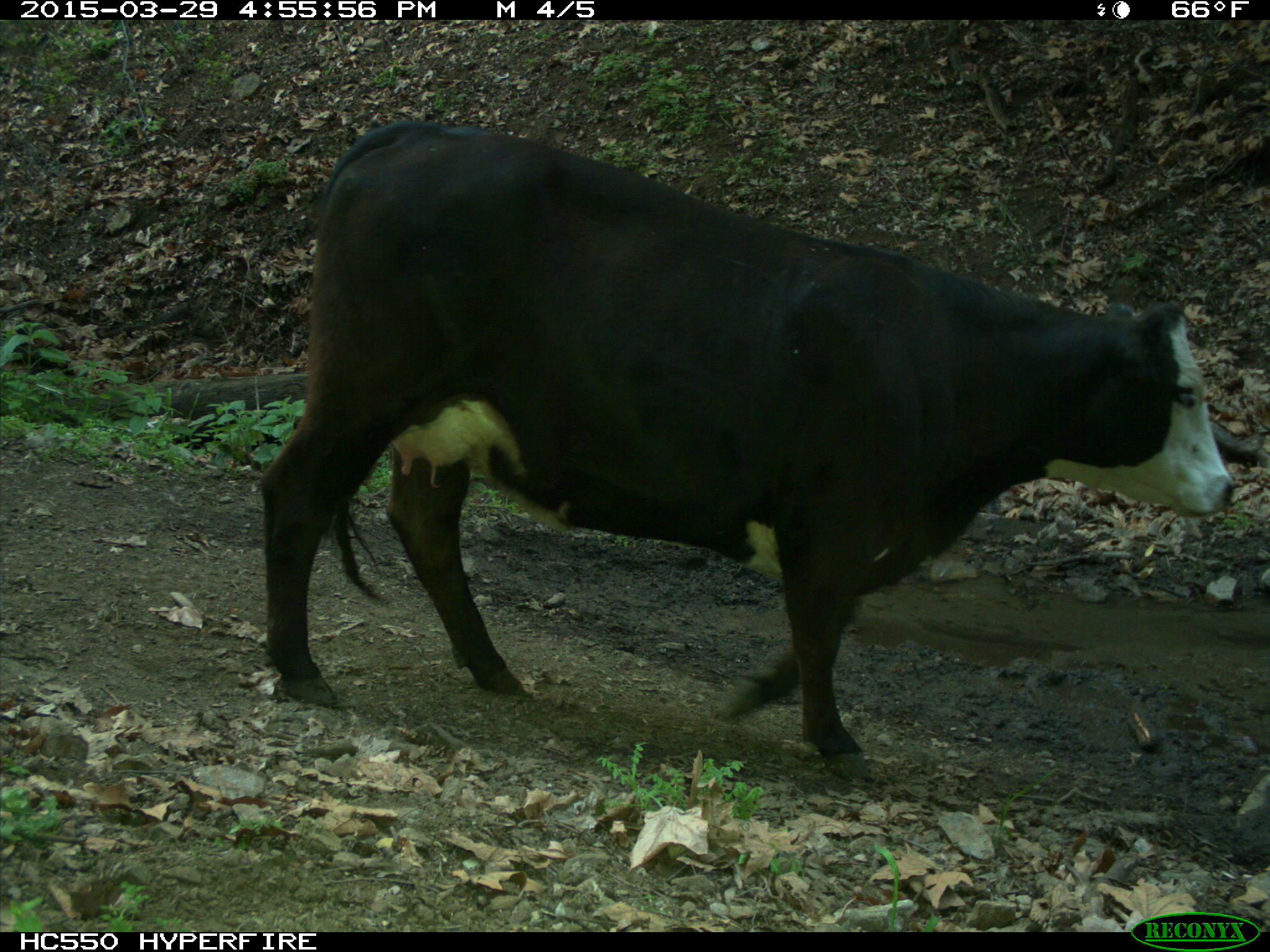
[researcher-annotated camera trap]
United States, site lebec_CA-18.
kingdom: Animalia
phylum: Chordata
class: Mammalia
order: Artiodactyla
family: Bovidae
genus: Bos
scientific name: Bos taurus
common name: domestic cow